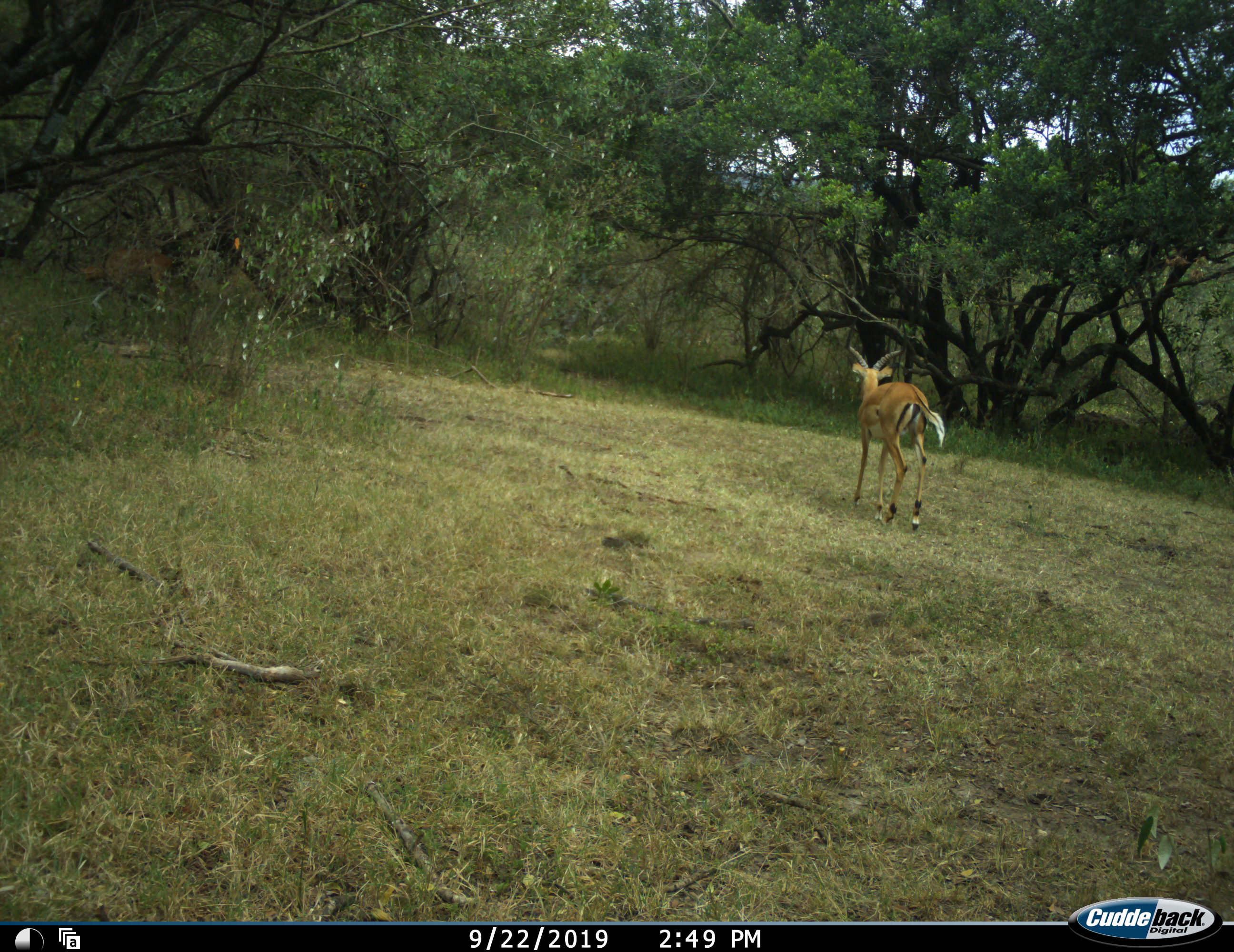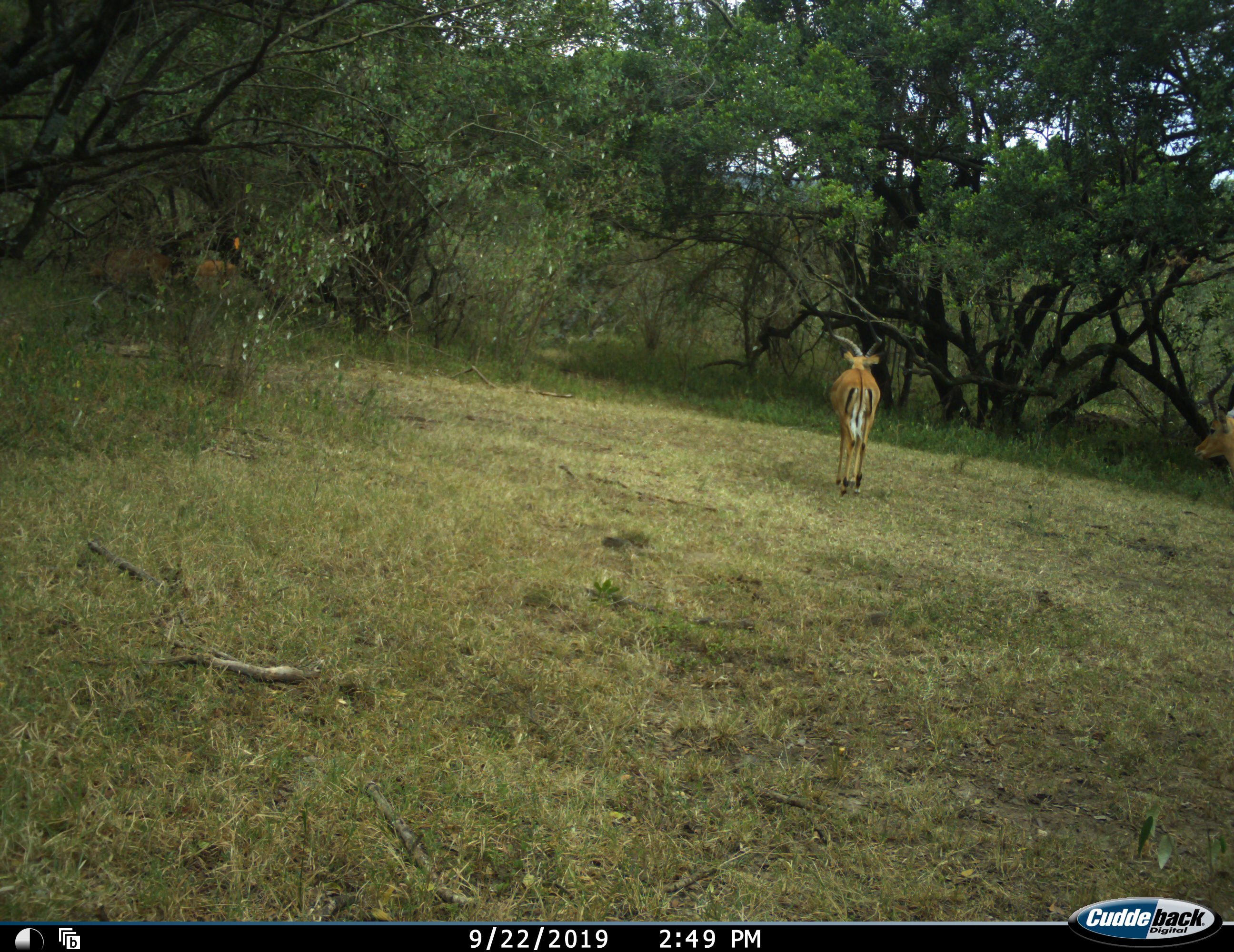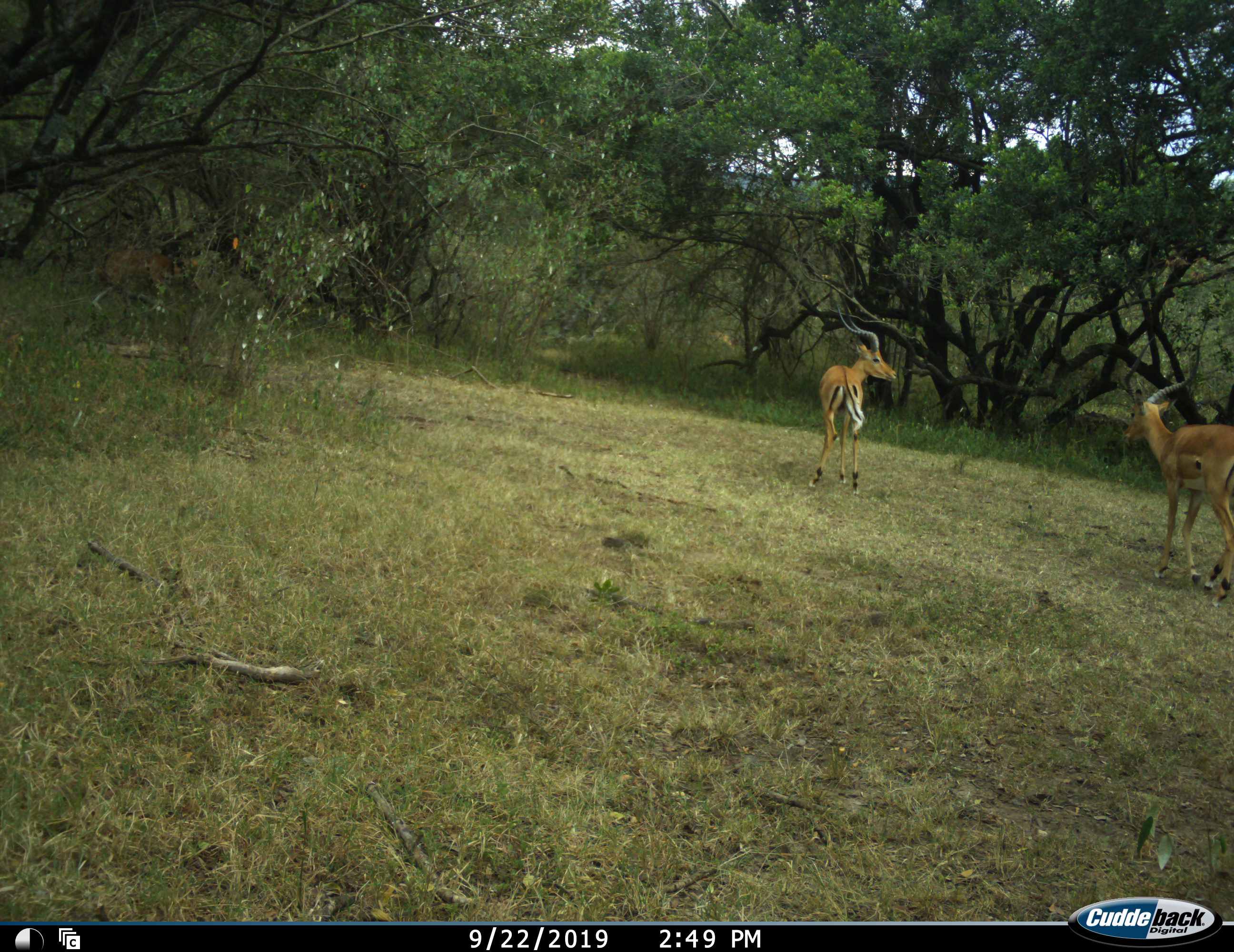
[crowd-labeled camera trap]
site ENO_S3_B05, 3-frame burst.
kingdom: Animalia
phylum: Chordata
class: Mammalia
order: Artiodactyla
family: Bovidae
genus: Aepyceros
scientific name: Aepyceros melampus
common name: impala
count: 2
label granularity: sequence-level